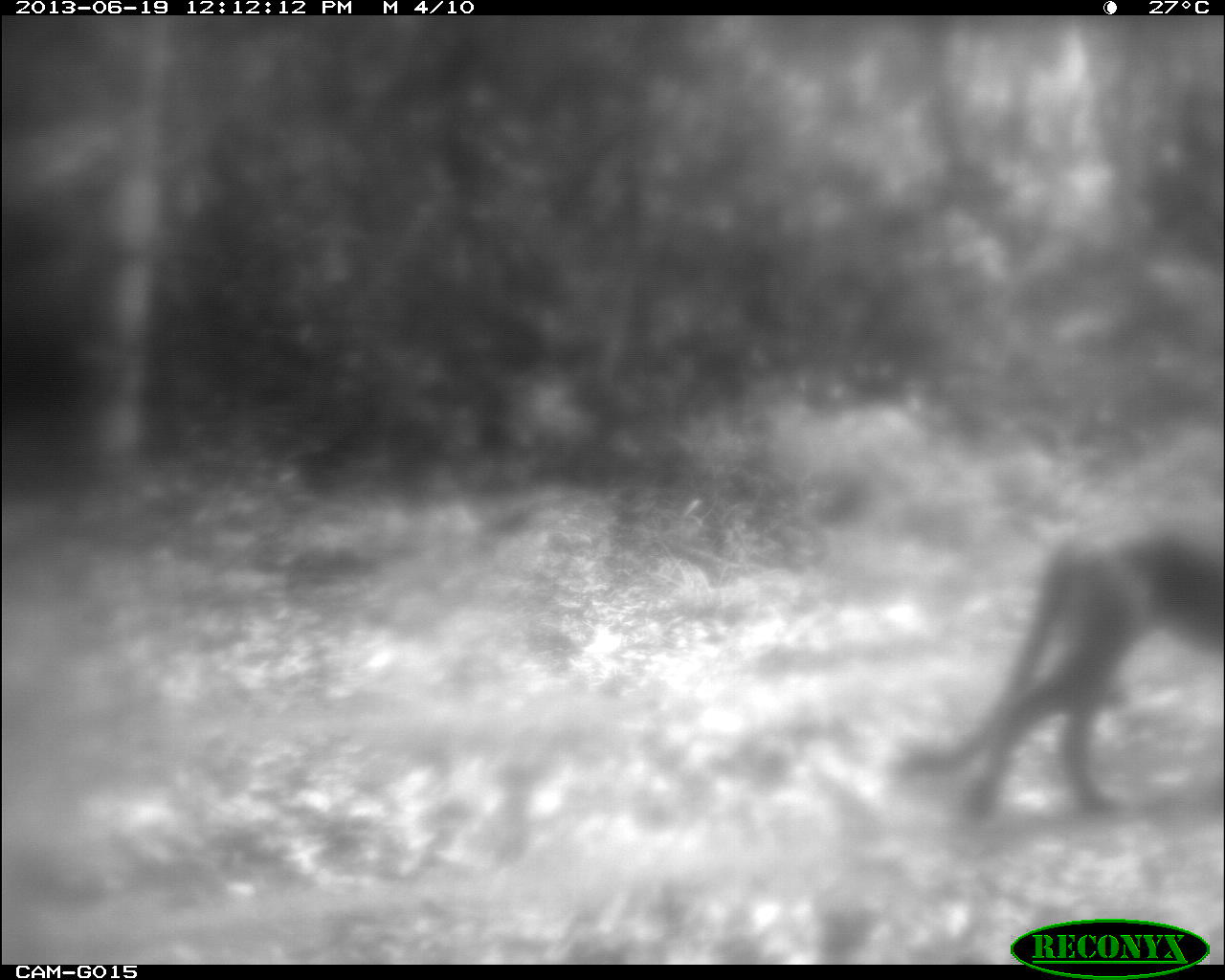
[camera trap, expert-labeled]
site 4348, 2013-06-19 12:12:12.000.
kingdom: Animalia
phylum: Chordata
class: Mammalia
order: Carnivora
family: Felidae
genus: Puma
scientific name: Puma concolor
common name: mountain lion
Puma concolor (mountain lion), count 1.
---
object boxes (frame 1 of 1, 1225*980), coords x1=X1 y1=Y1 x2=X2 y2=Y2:
puma concolor: x1=900 y1=514 x2=1219 y2=819